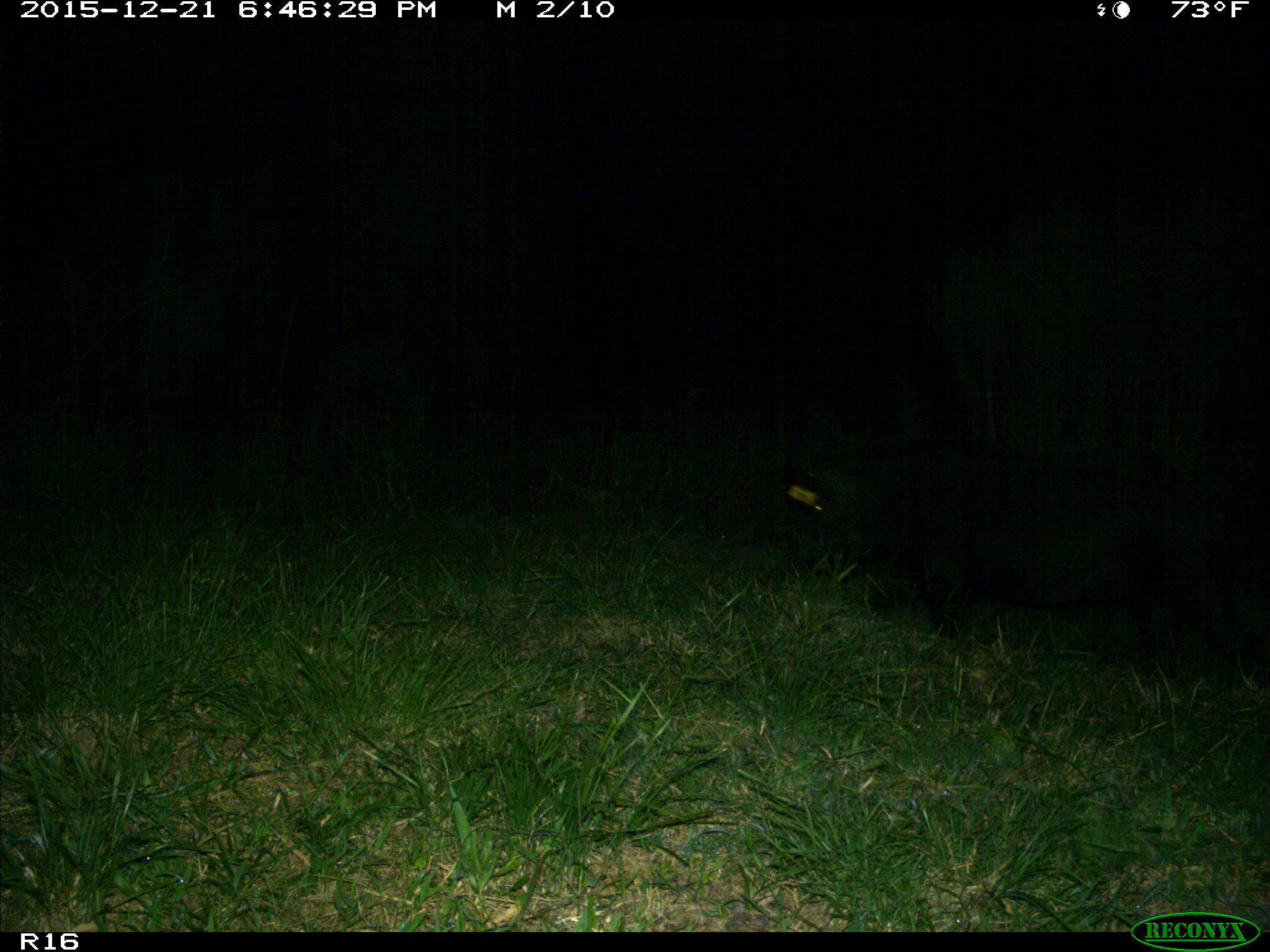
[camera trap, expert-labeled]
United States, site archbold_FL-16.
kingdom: Animalia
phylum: Chordata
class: Mammalia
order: Artiodactyla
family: Suidae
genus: Sus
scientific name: Sus scrofa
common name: wild boar